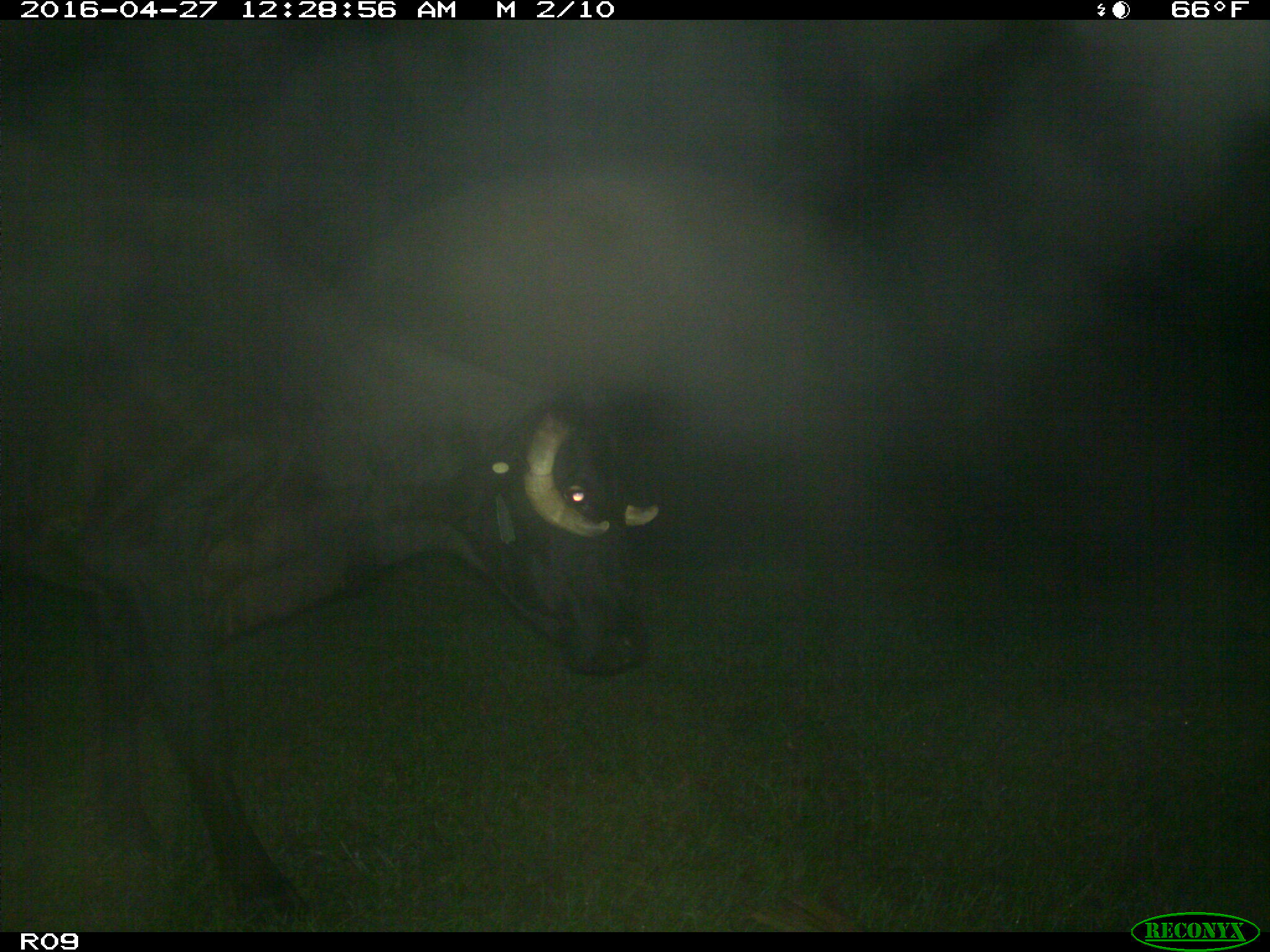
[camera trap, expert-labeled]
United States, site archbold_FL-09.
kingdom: Animalia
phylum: Chordata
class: Mammalia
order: Artiodactyla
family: Bovidae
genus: Bos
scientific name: Bos taurus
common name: domestic cow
Bos taurus (domestic cow).